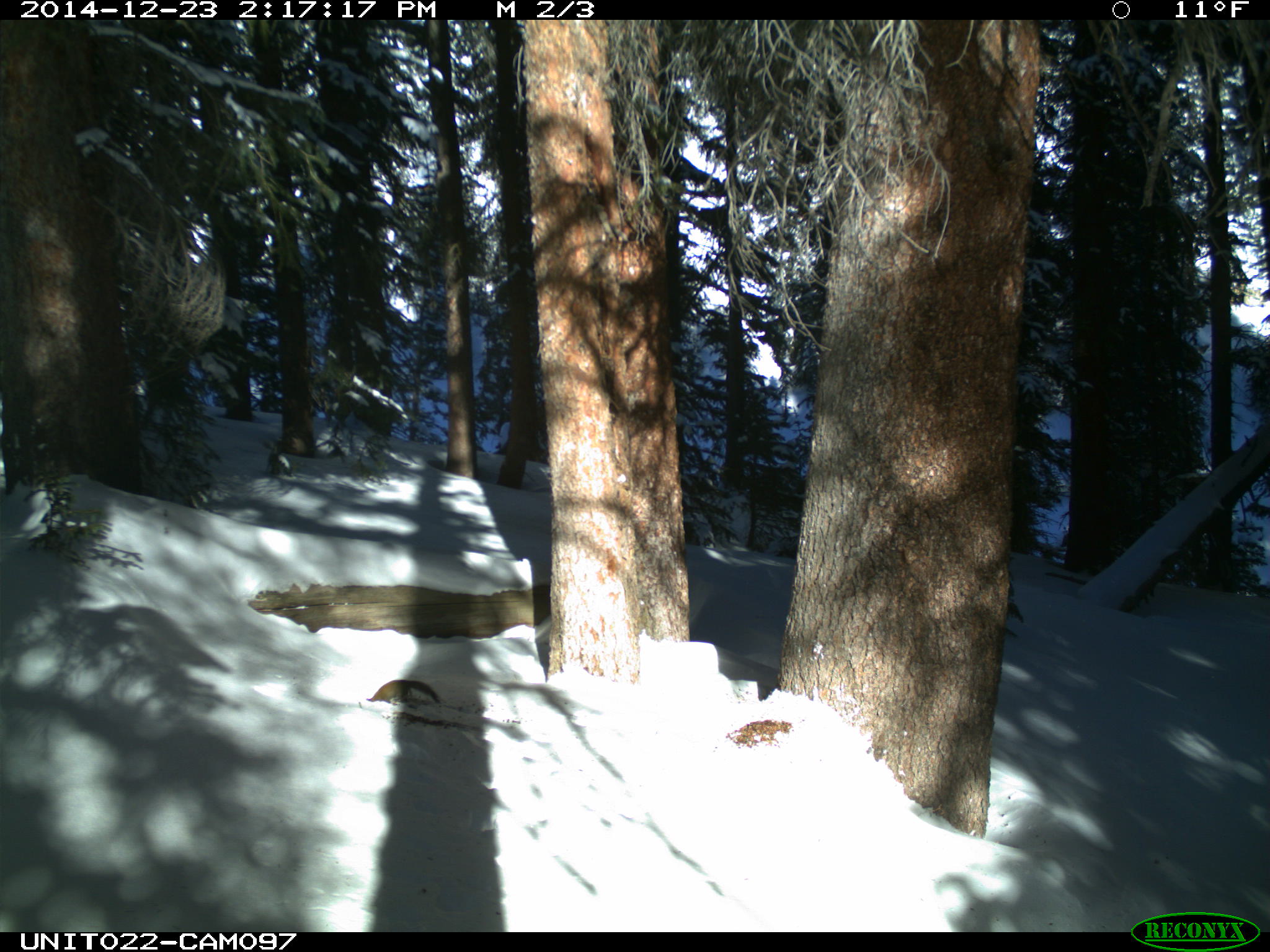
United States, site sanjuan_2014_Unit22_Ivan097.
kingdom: Animalia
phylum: Chordata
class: Mammalia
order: Rodentia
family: Sciuridae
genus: Tamiasciurus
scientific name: Tamiasciurus hudsonicus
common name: american red squirrel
Tamiasciurus hudsonicus (american red squirrel).